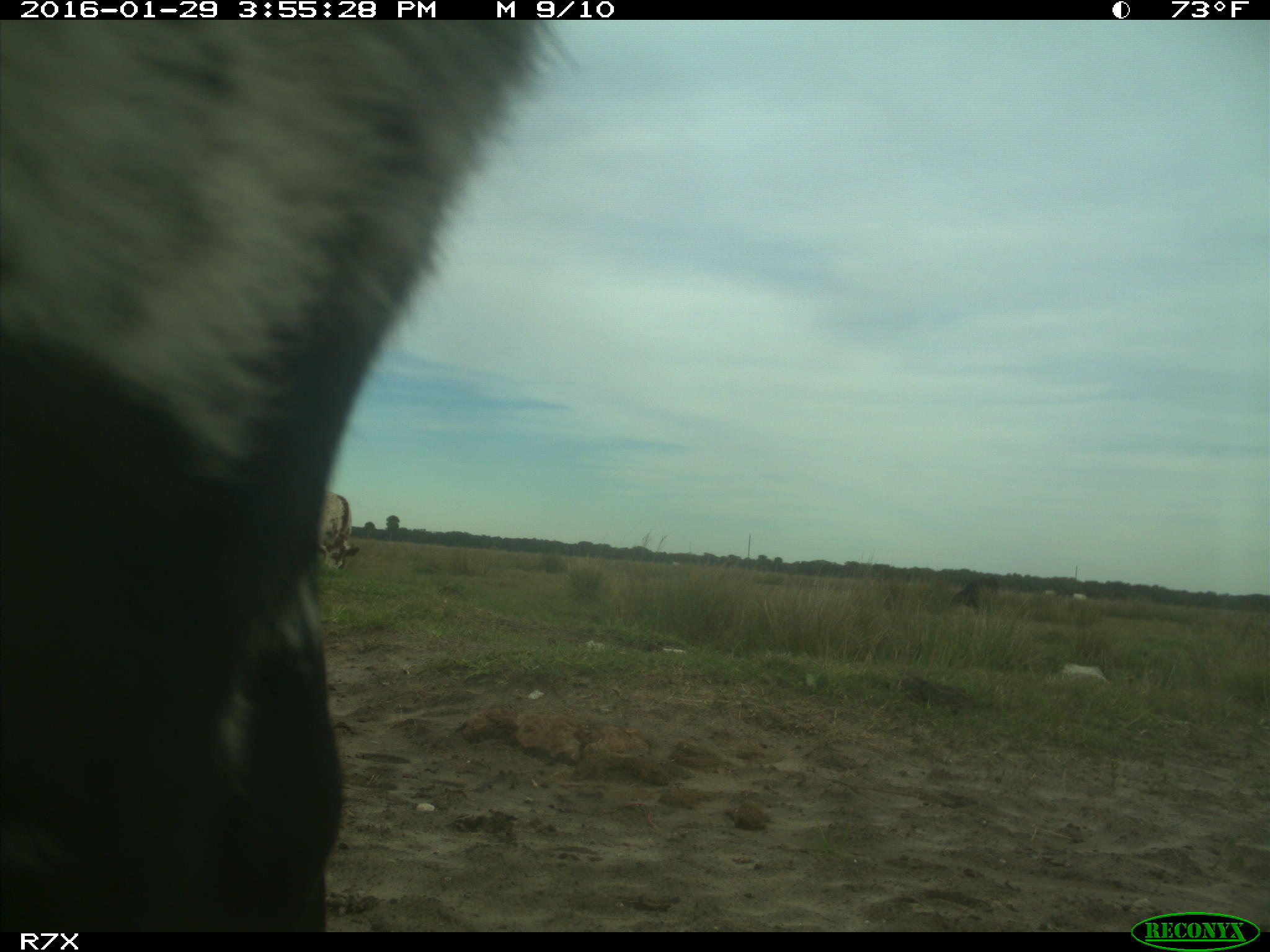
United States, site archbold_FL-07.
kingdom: Animalia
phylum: Chordata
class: Mammalia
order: Artiodactyla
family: Bovidae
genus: Bos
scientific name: Bos taurus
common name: domestic cow